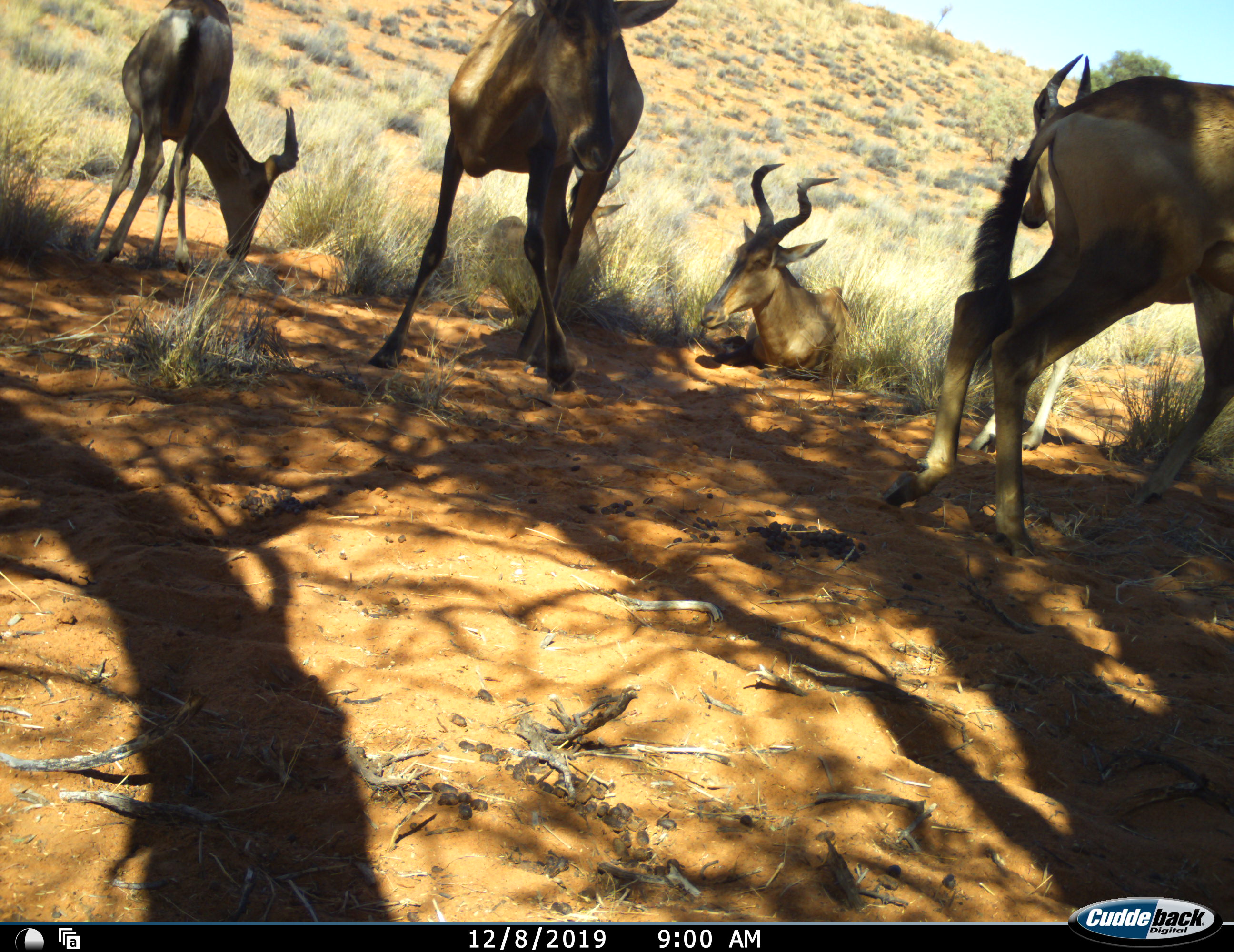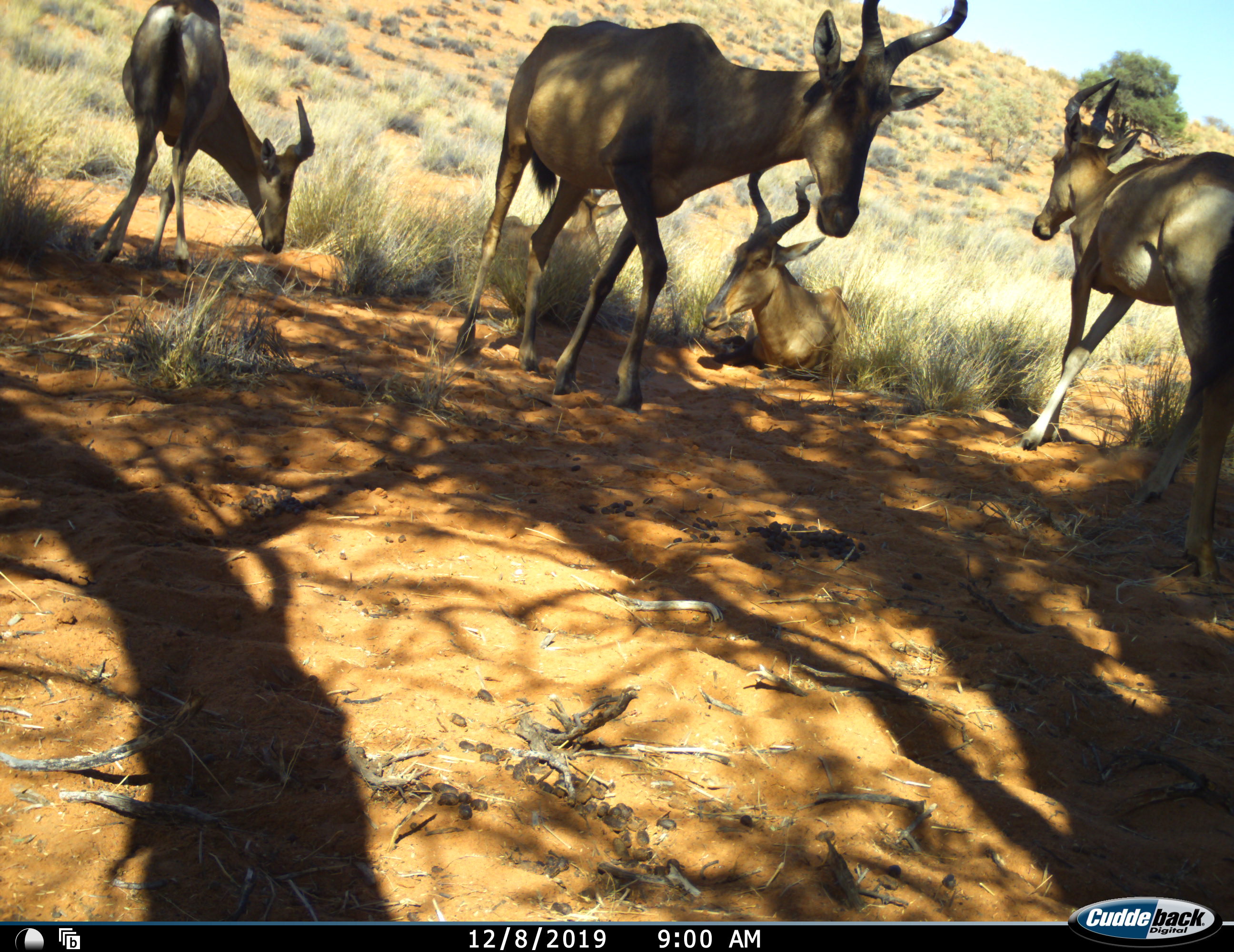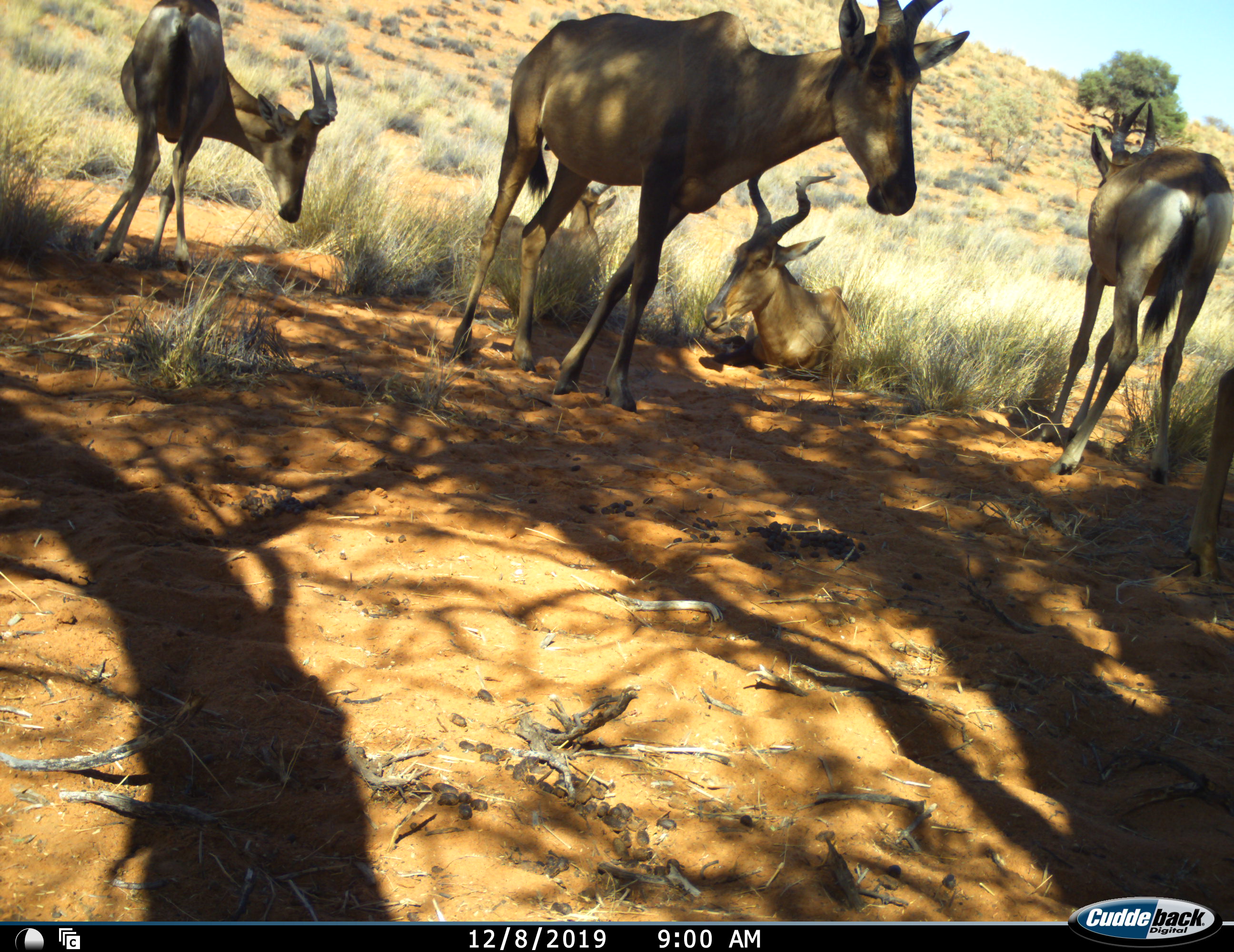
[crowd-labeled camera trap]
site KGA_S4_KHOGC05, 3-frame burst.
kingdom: Animalia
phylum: Chordata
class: Mammalia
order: Artiodactyla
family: Bovidae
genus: Alcelaphus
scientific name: Alcelaphus buselaphus caama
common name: red hartebeest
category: hartebeestred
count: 6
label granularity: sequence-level